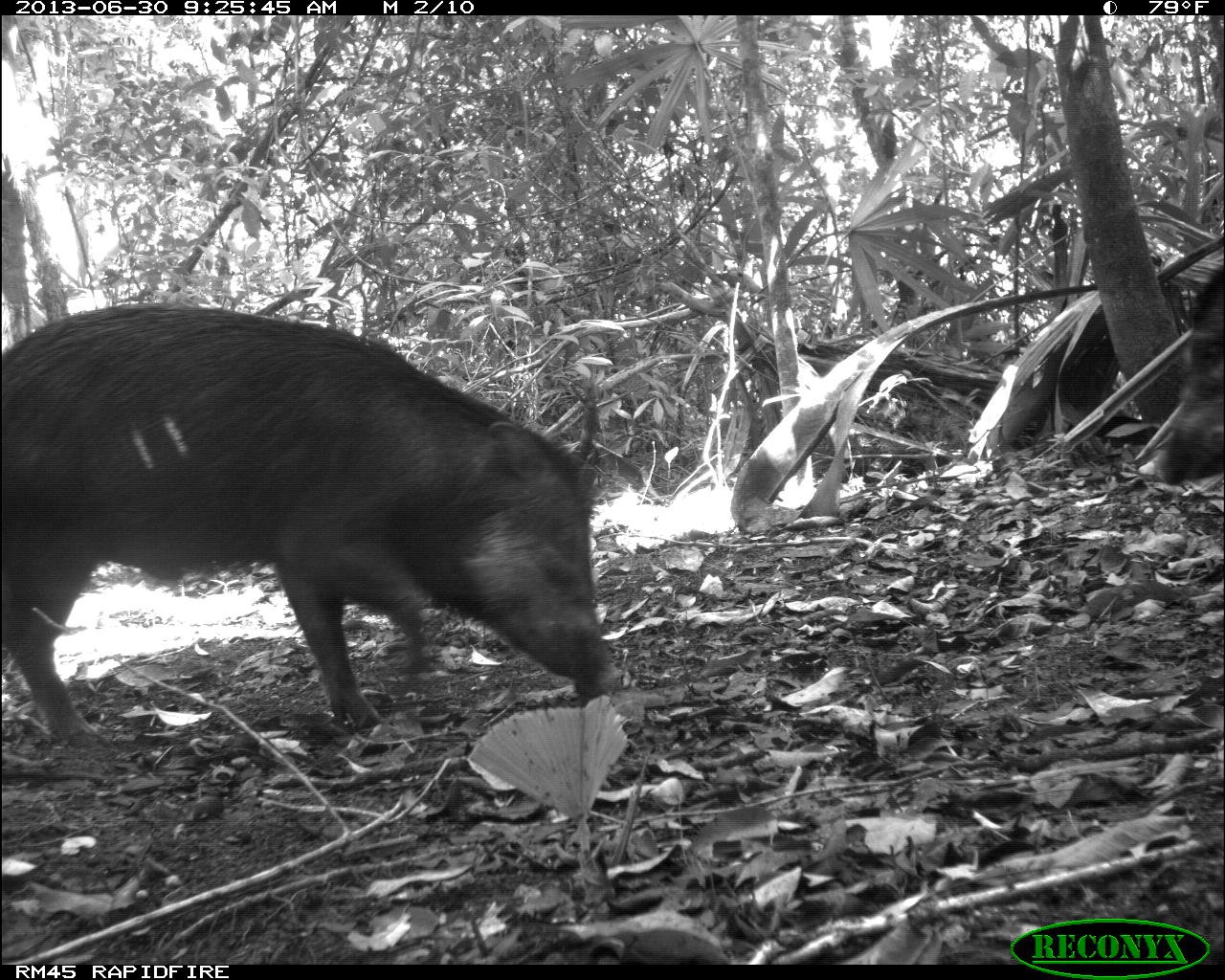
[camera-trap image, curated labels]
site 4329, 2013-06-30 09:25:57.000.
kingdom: Animalia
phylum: Chordata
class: Mammalia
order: Artiodactyla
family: Tayassuidae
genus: Tayassu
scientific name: Tayassu pecari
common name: white-lipped peccary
Tayassu pecari (white-lipped peccary), count 3.